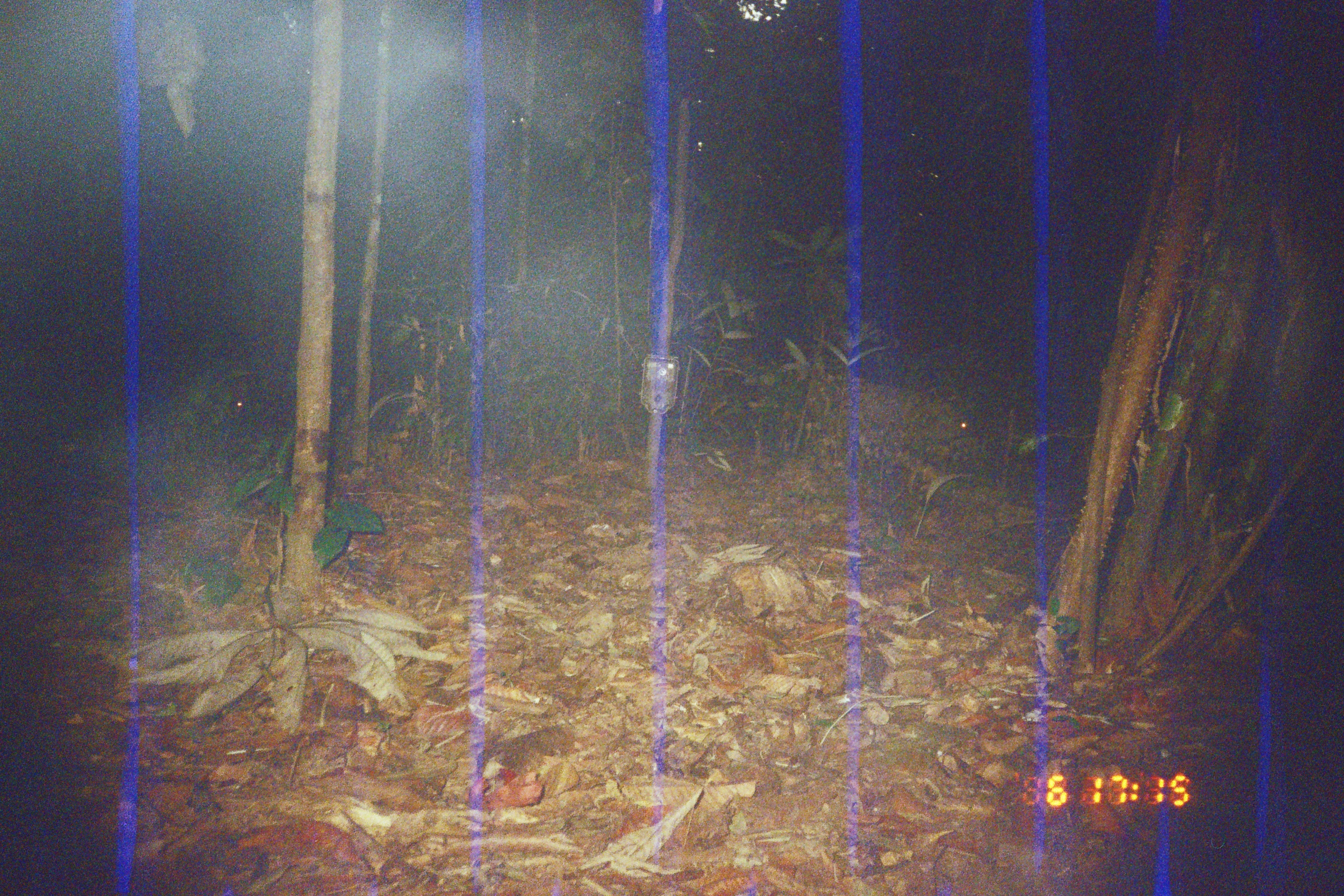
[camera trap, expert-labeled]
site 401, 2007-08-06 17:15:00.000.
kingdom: Animalia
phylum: Chordata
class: Mammalia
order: Artiodactyla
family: Tayassuidae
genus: Tayassu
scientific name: Tayassu pecari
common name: white-lipped peccary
Tayassu pecari (white-lipped peccary).